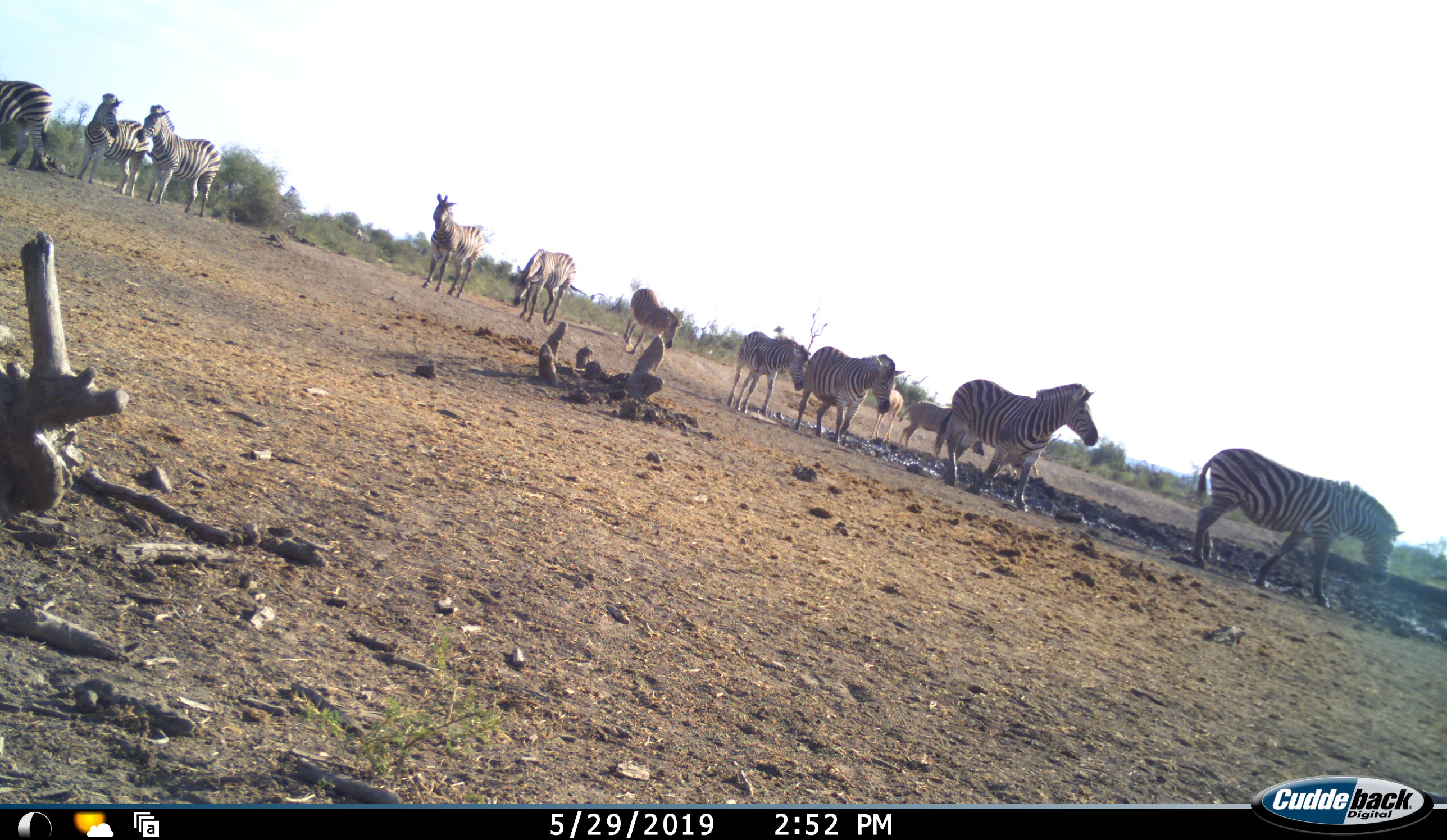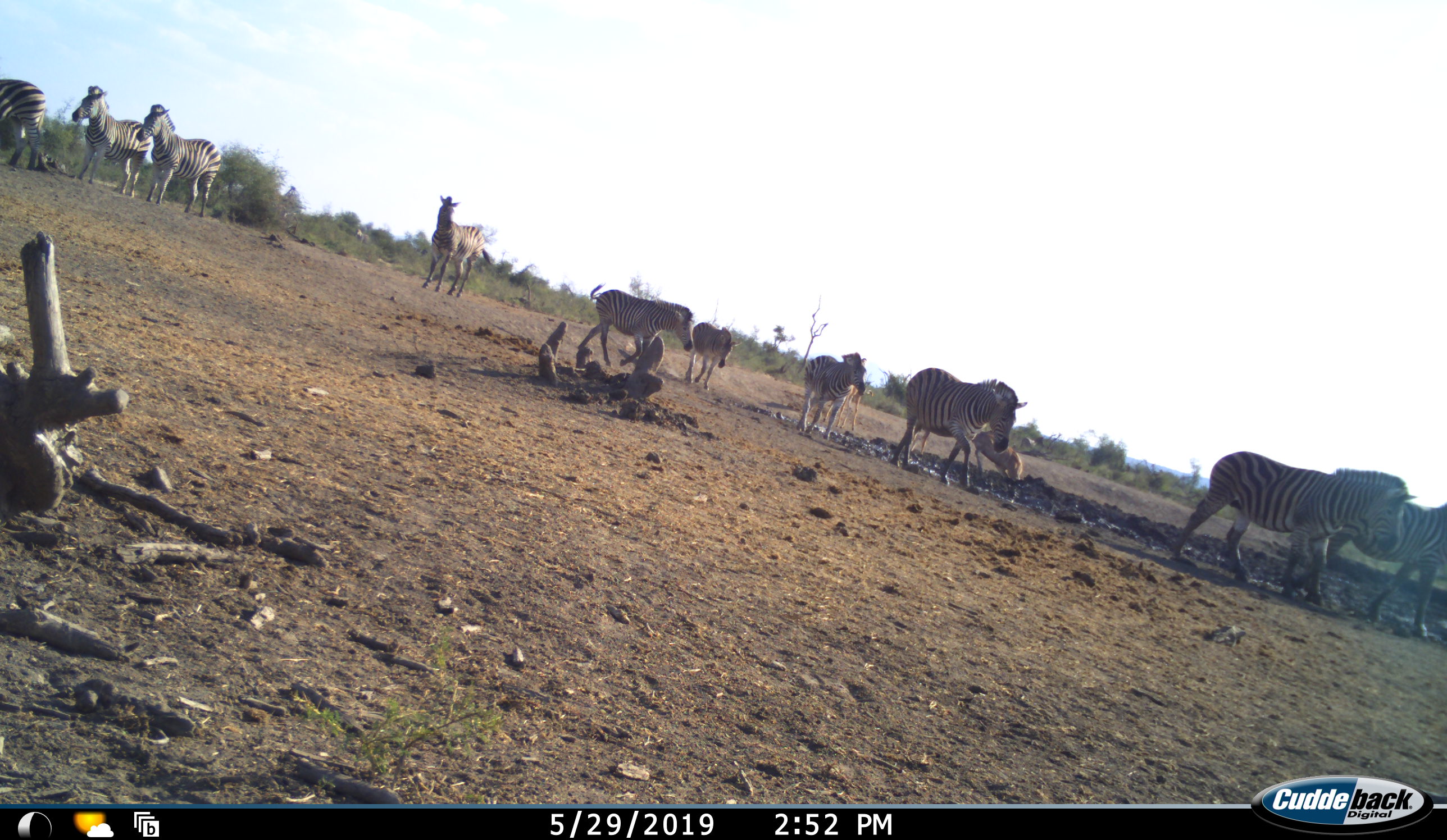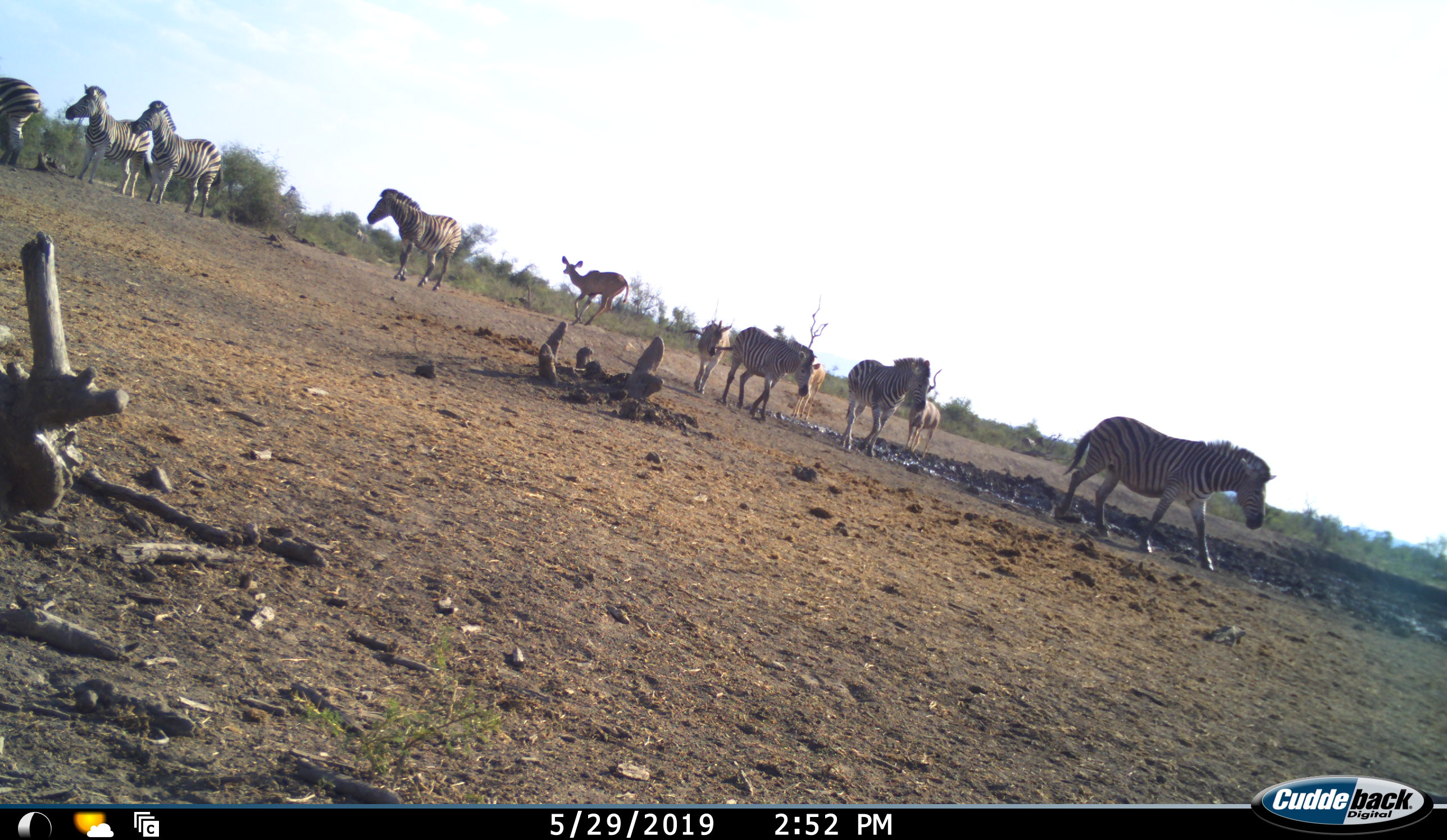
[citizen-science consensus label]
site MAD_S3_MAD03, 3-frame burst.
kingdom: Animalia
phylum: Chordata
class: Mammalia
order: Artiodactyla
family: Bovidae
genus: Tragelaphus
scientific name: Tragelaphus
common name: kudu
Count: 3.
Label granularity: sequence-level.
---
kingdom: Animalia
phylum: Chordata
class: Mammalia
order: Perissodactyla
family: Equidae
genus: Equus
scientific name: Equus quagga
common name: plains zebra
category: zebraplains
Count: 10.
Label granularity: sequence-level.